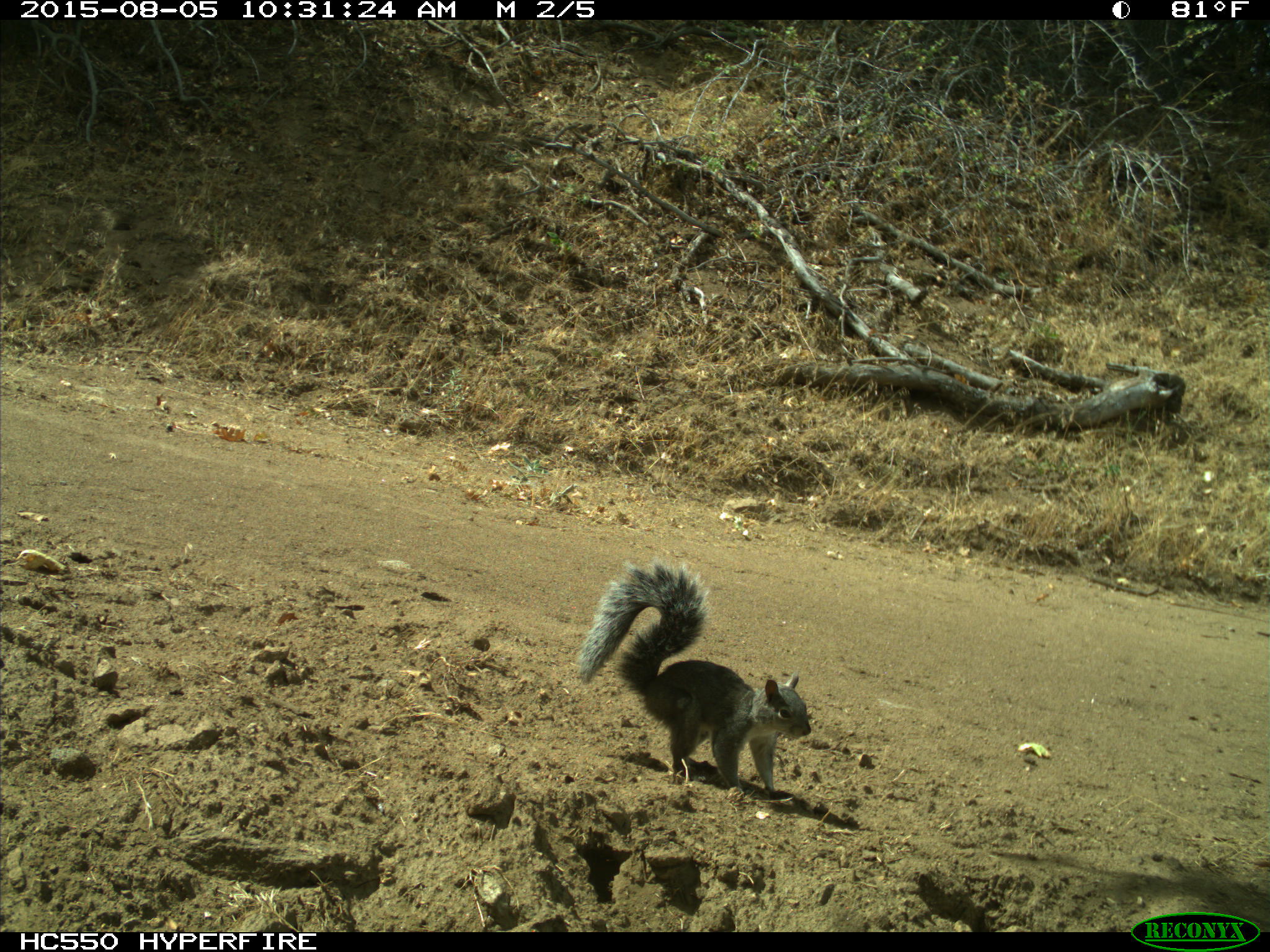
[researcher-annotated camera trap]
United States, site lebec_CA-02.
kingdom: Animalia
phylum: Chordata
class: Mammalia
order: Rodentia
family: Sciuridae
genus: Sciurus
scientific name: Sciurus carolinensis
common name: eastern gray squirrel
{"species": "Sciurus carolinensis (eastern gray squirrel)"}